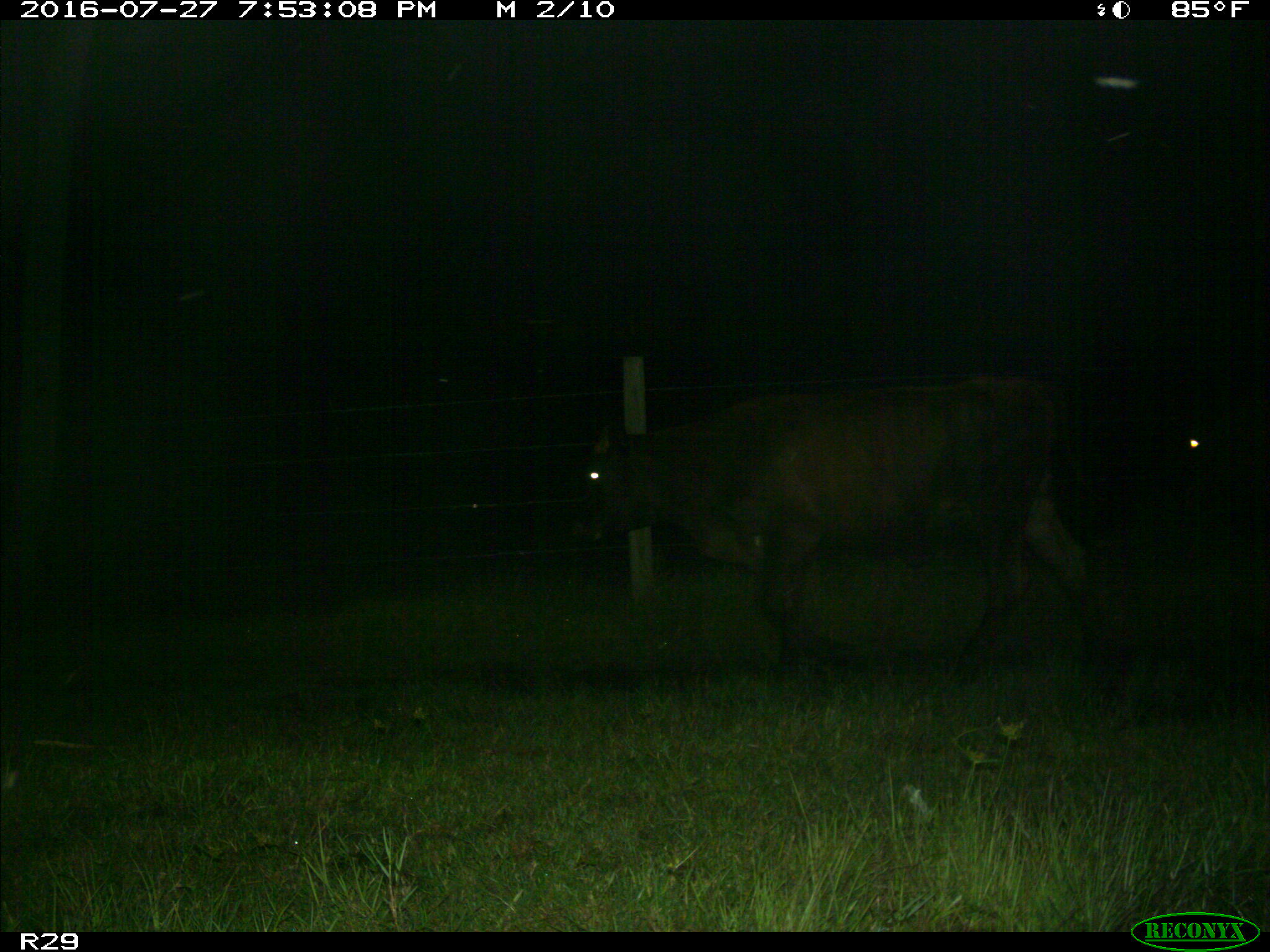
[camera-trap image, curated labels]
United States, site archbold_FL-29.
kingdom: Animalia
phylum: Chordata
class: Mammalia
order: Artiodactyla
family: Bovidae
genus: Bos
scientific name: Bos taurus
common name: domestic cow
Bos taurus (domestic cow).